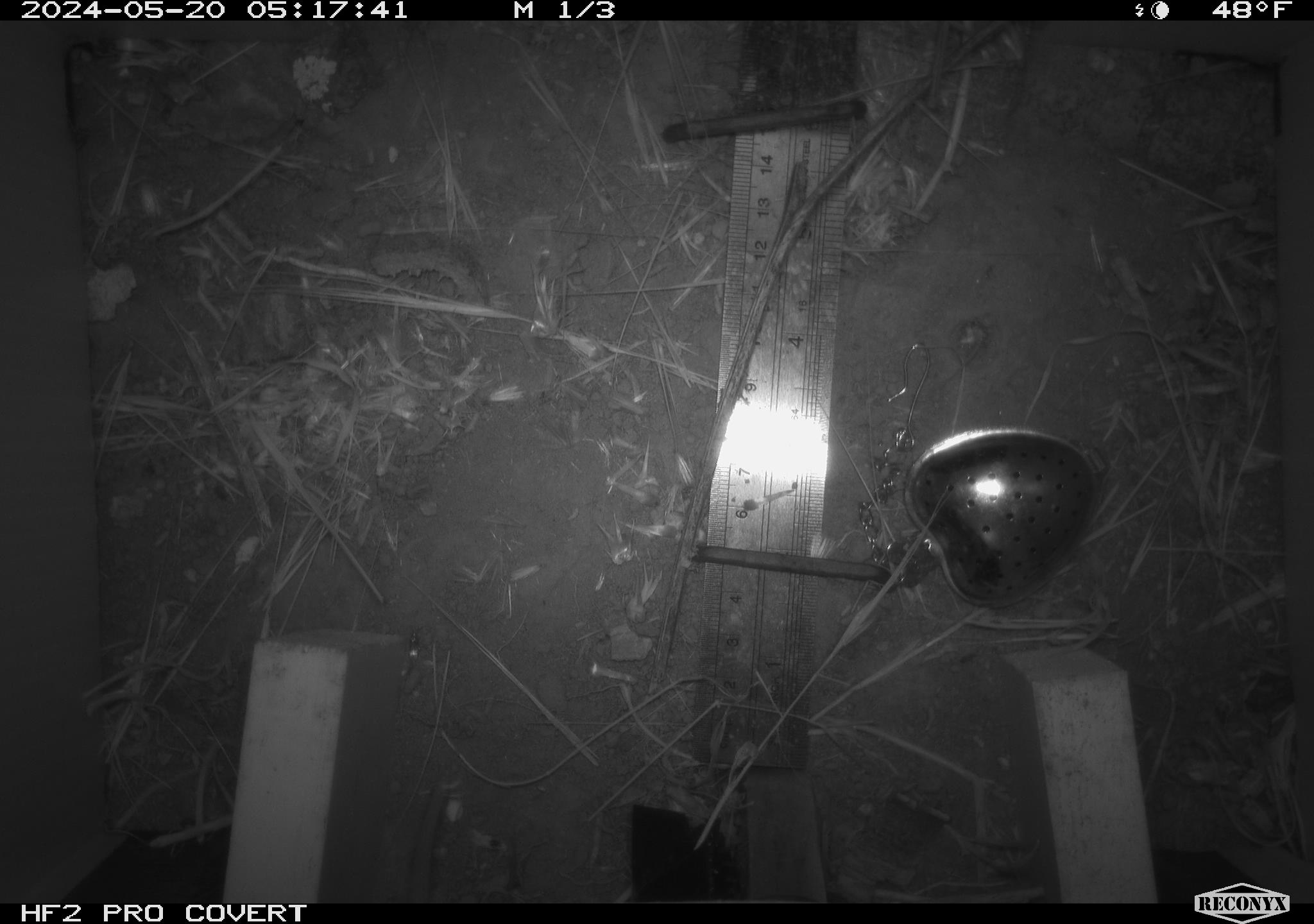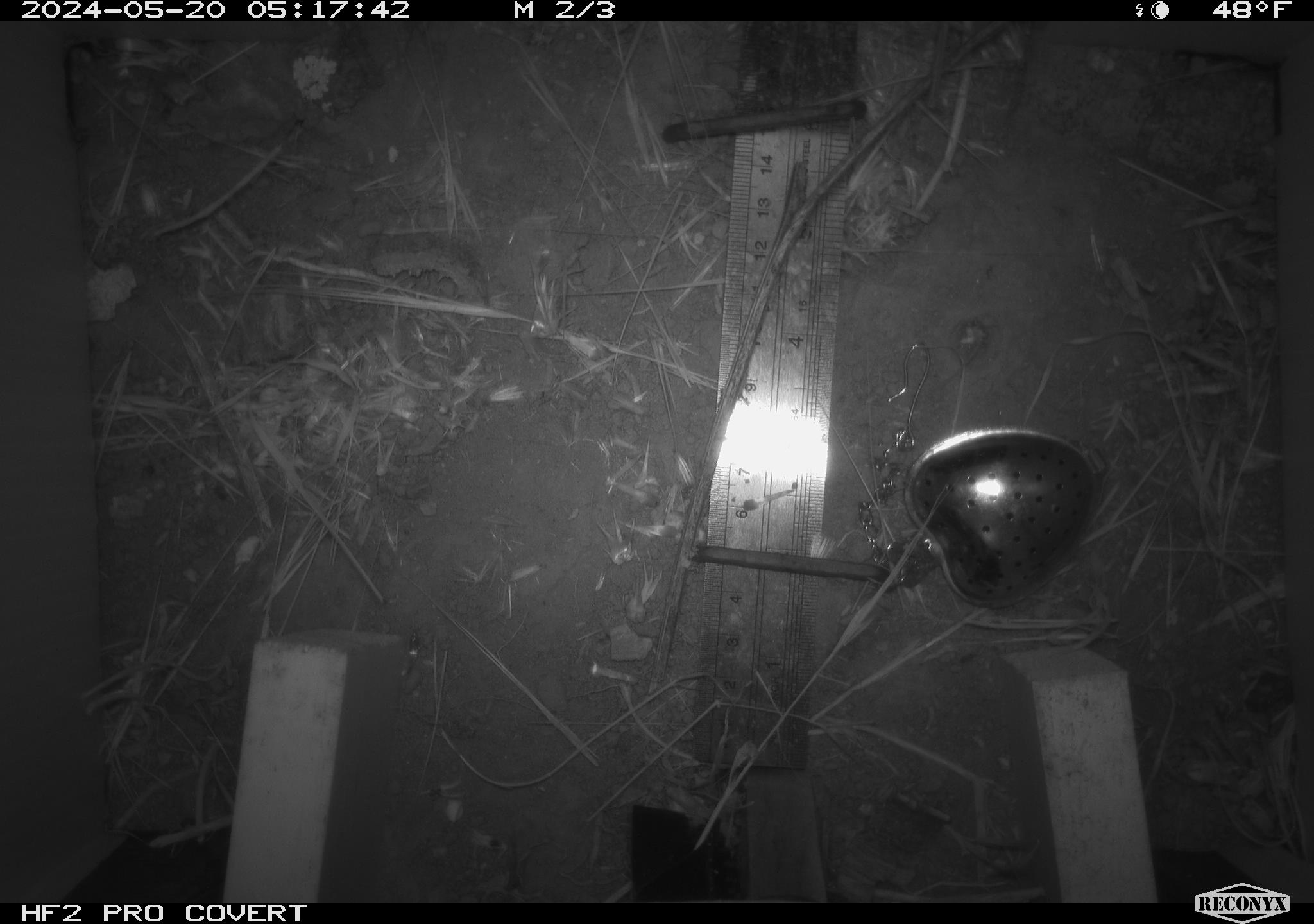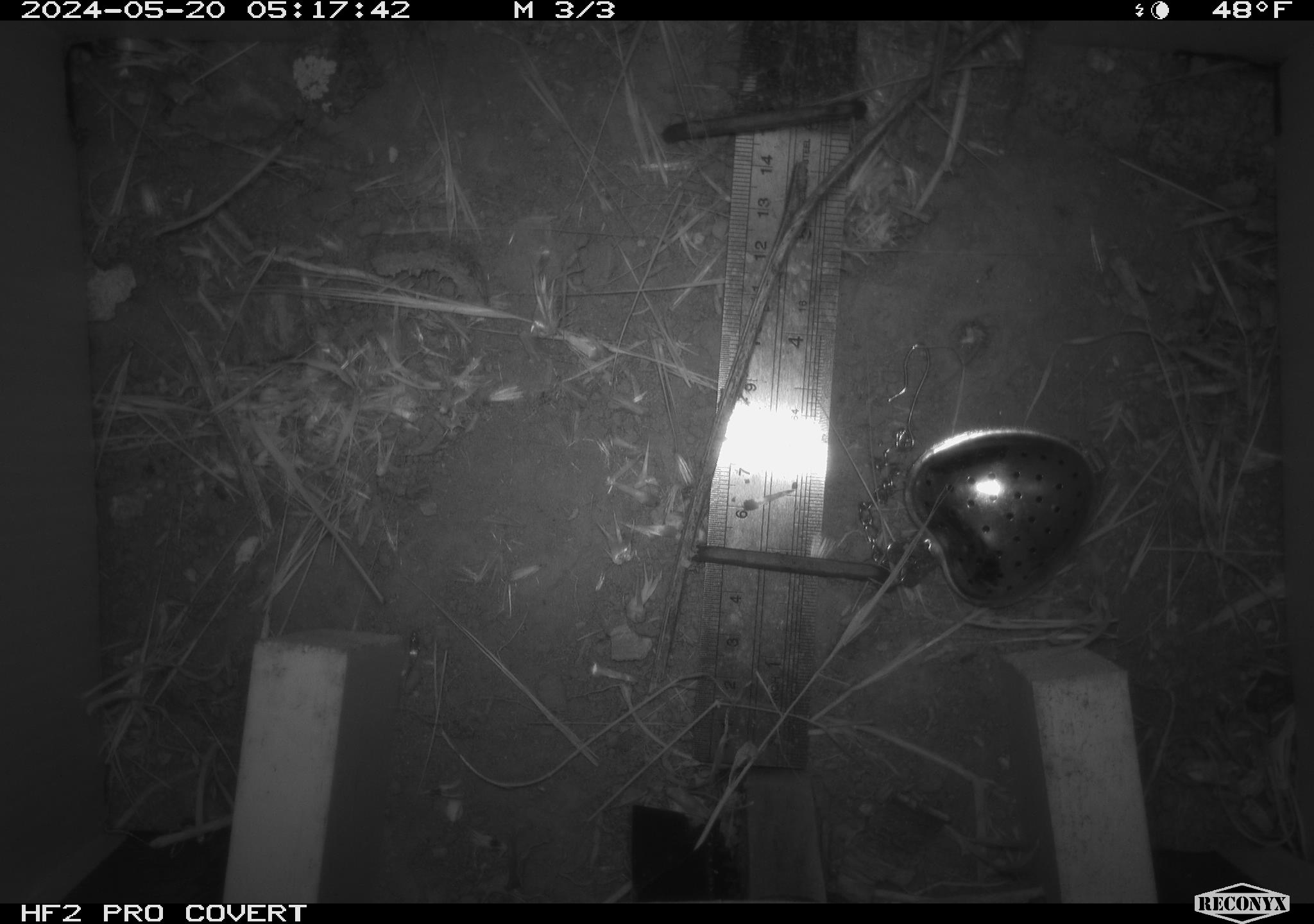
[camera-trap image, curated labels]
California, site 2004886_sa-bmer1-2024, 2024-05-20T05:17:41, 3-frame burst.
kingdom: Animalia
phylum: Chordata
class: Mammalia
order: Rodentia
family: Cricetidae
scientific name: Arvicolinae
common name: voles, lemmings, and muskrats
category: arvicolinae subfamily